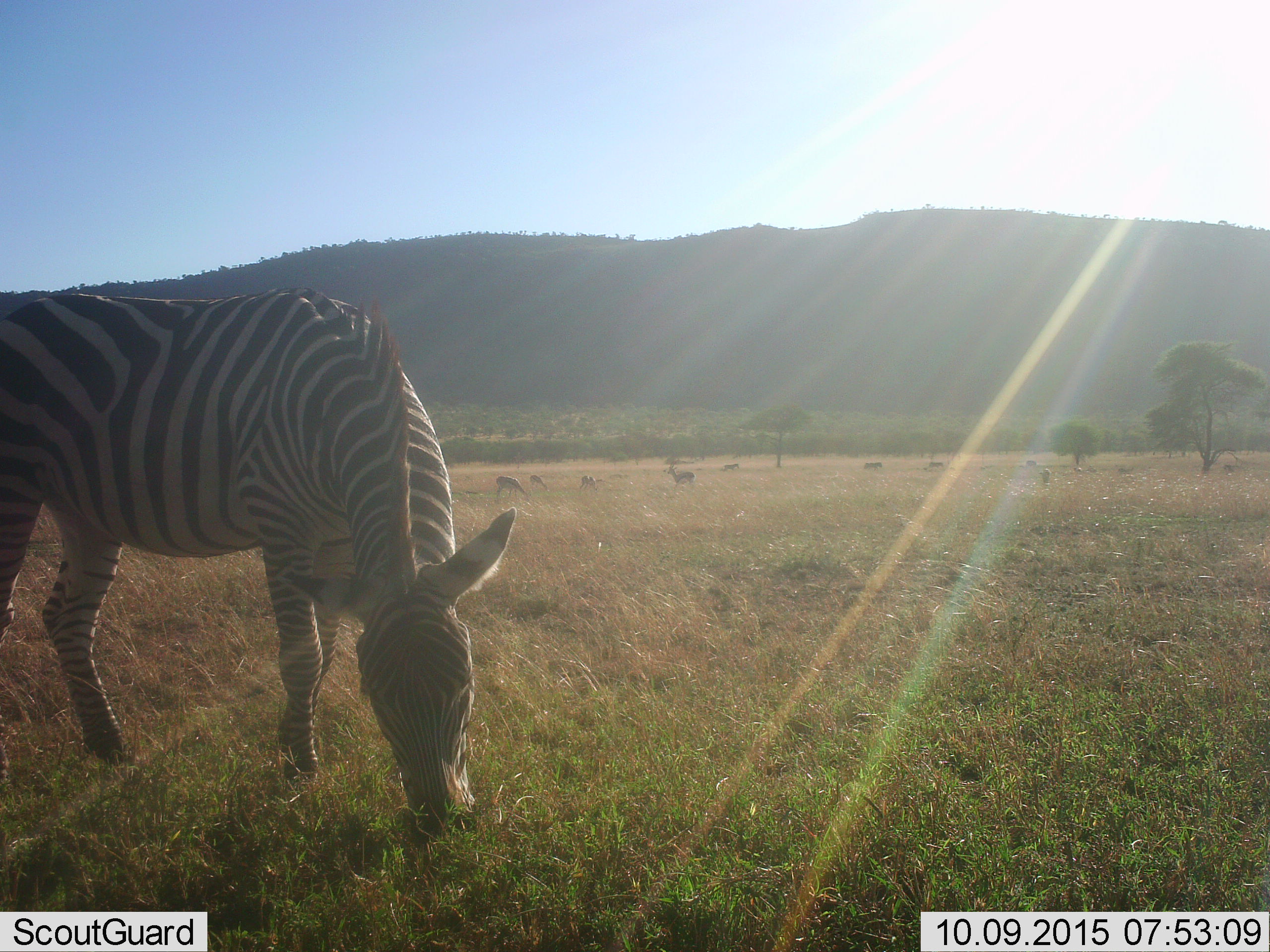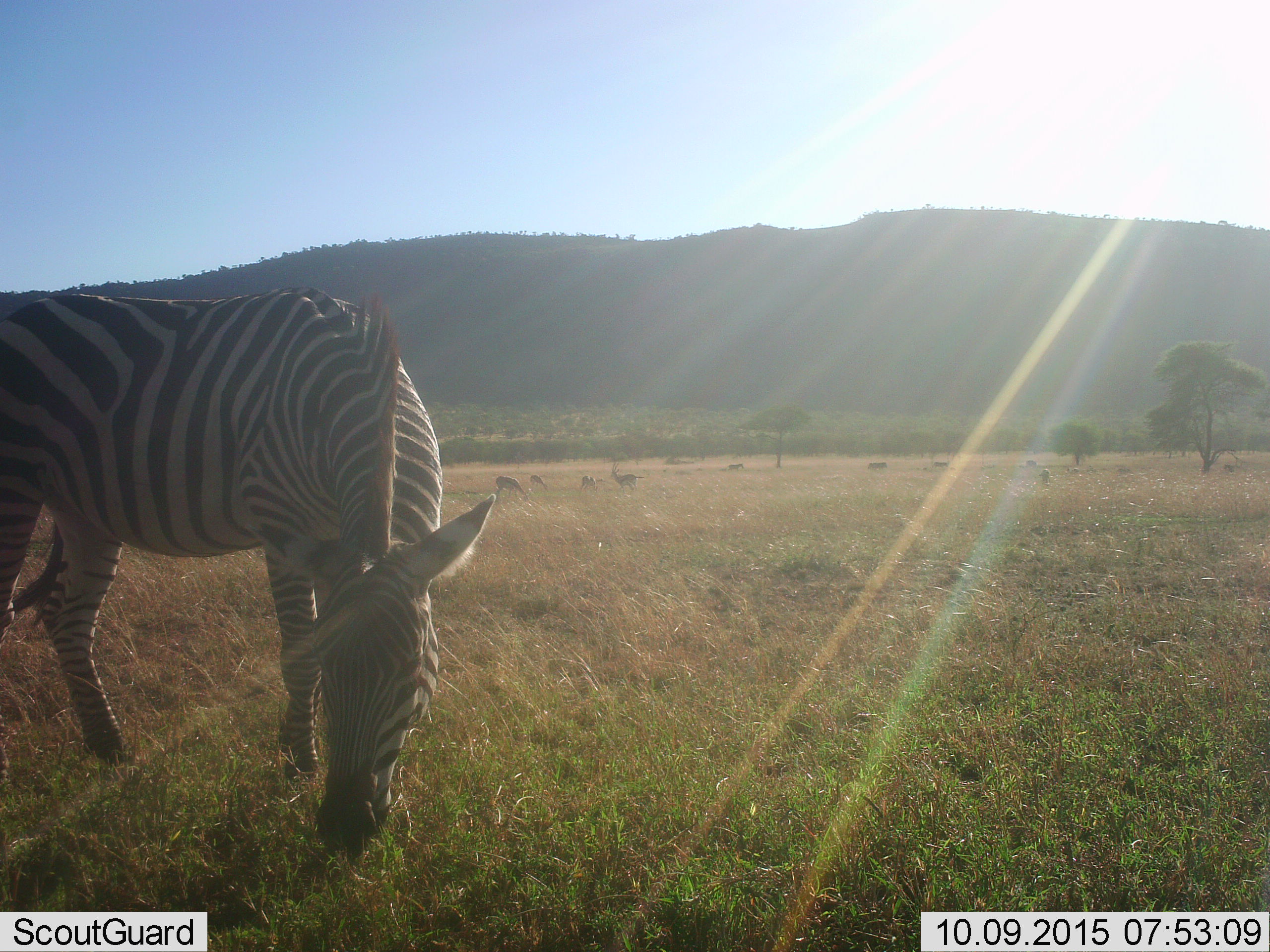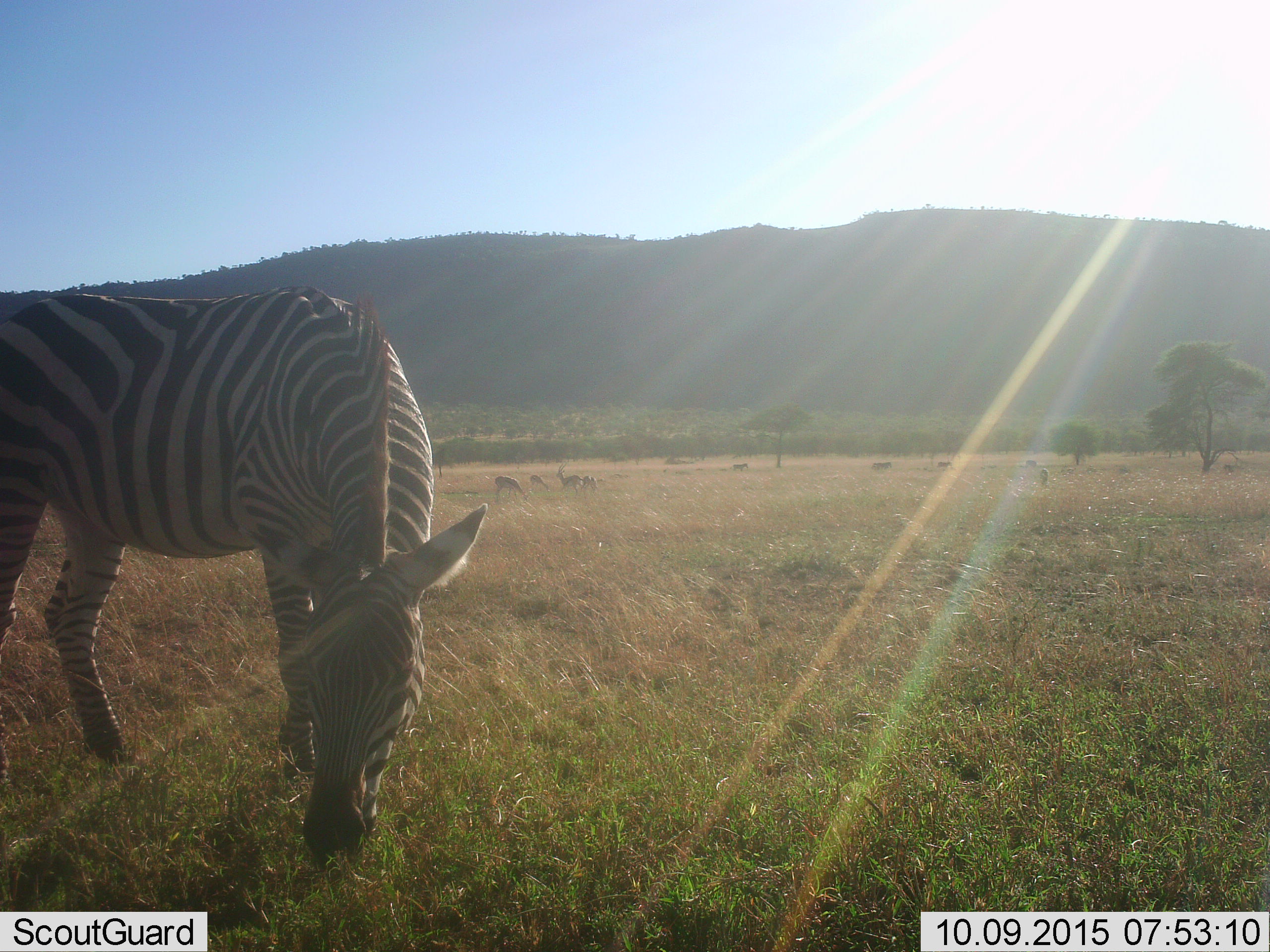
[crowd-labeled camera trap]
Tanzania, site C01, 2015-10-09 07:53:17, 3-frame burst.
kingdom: Animalia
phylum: Chordata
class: Mammalia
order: Artiodactyla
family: Bovidae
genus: Eudorcas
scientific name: Eudorcas thomsonii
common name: thomson's gazelle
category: gazellethomsons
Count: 5.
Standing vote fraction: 58%.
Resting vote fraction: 17%.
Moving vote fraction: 75%.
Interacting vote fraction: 8%.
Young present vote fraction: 8%.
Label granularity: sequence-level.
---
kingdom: Animalia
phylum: Chordata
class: Mammalia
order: Perissodactyla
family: Equidae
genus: Equus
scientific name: Equus quagga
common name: plains zebra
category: zebra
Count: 2.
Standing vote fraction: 33%.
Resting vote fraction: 0%.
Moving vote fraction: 33%.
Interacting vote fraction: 0%.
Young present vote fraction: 6%.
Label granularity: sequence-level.